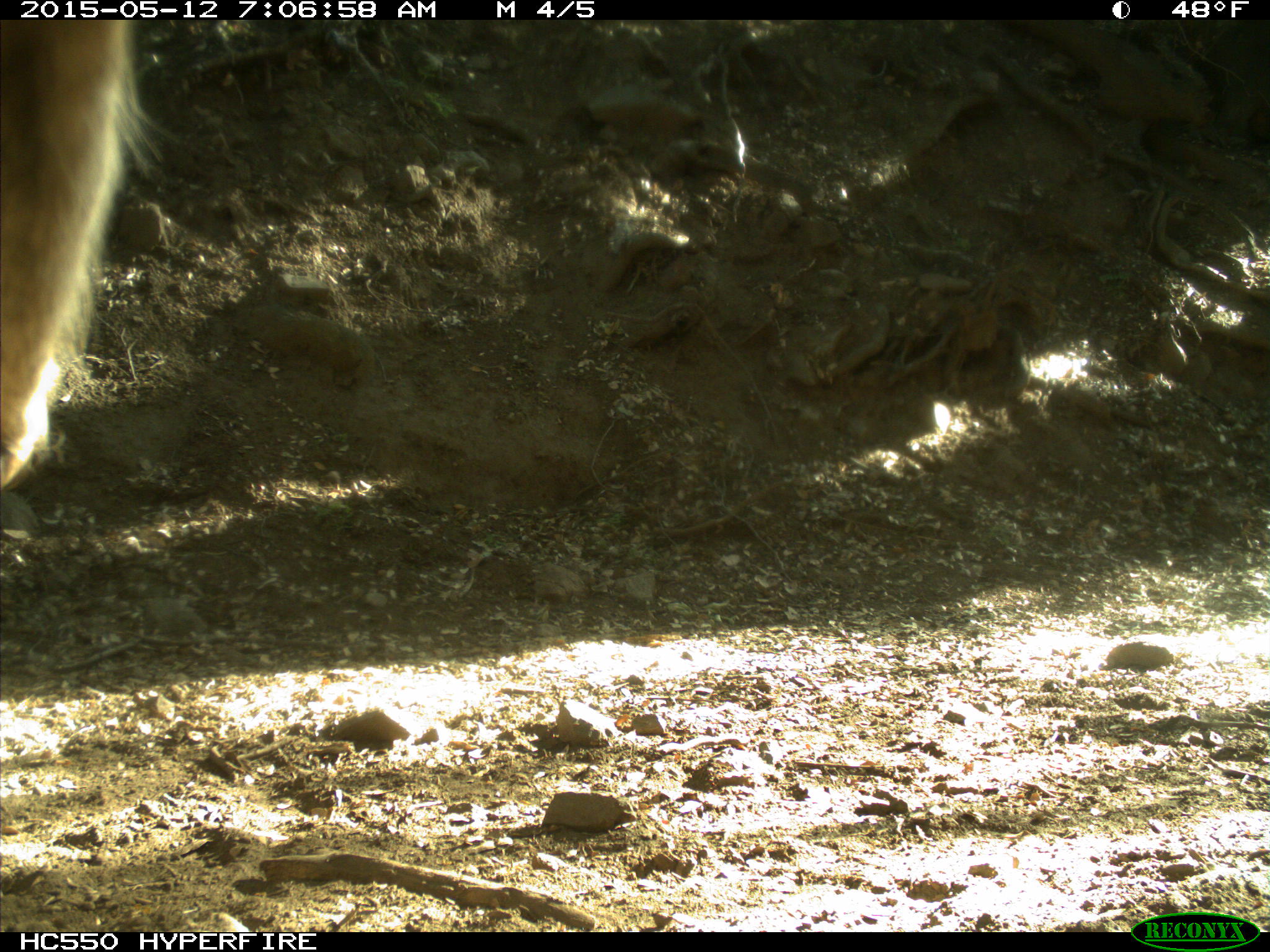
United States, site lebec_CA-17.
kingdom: Animalia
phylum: Chordata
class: Mammalia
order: Artiodactyla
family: Bovidae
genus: Bos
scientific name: Bos taurus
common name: domestic cow